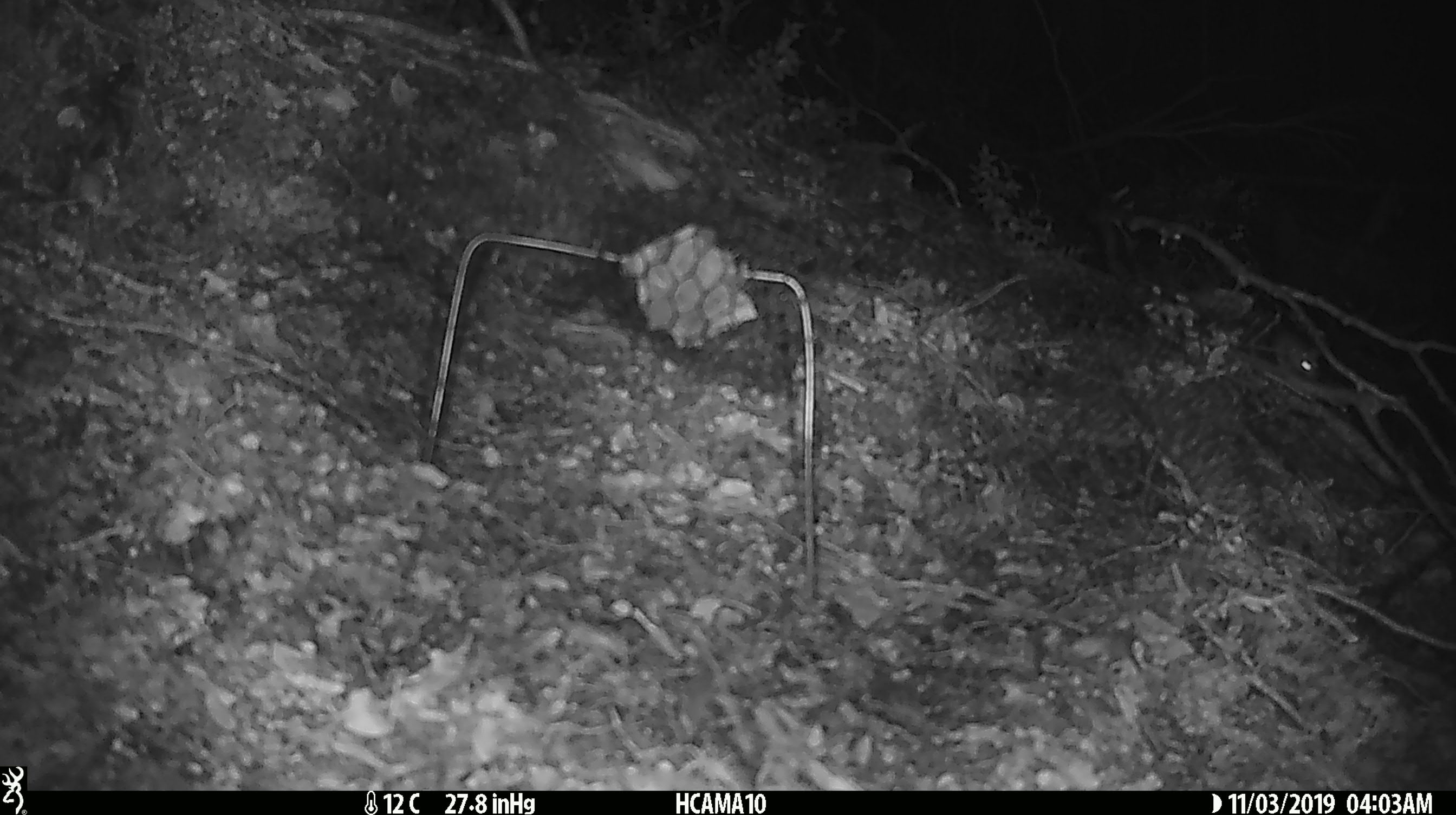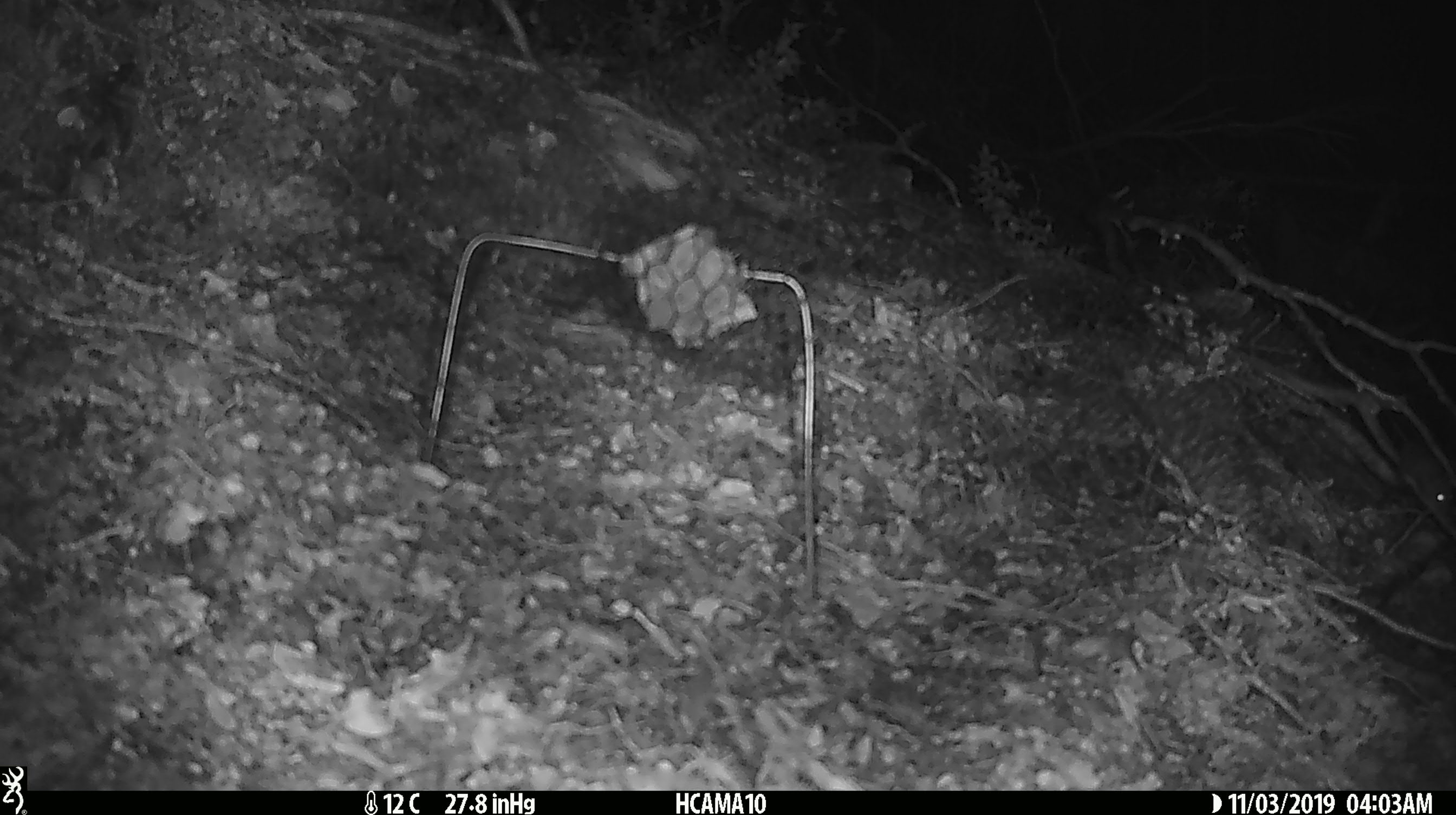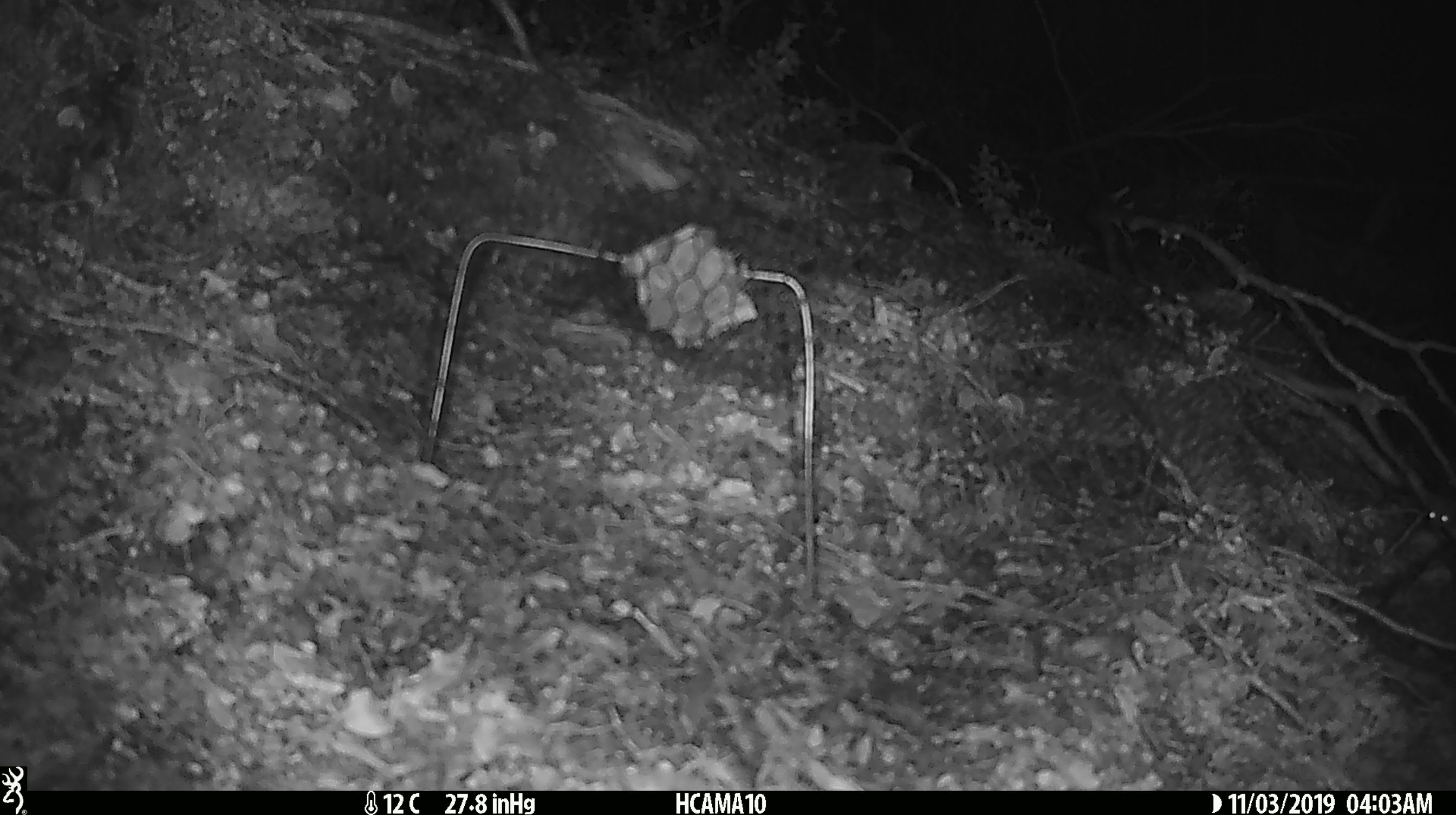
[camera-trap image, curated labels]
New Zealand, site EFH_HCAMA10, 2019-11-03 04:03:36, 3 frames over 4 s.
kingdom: Animalia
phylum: Chordata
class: Mammalia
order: Rodentia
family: Muridae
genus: Mus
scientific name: Mus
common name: mouse